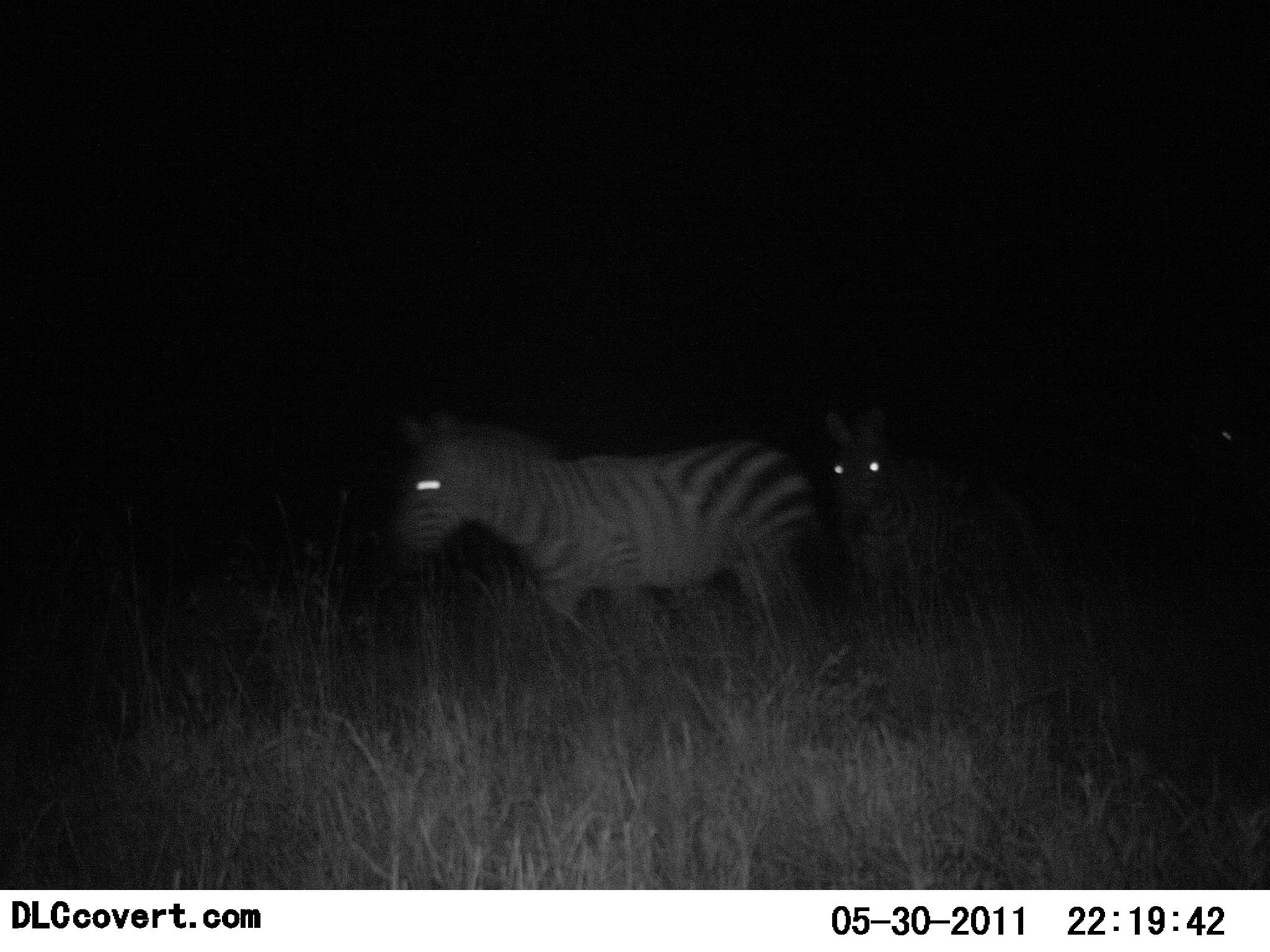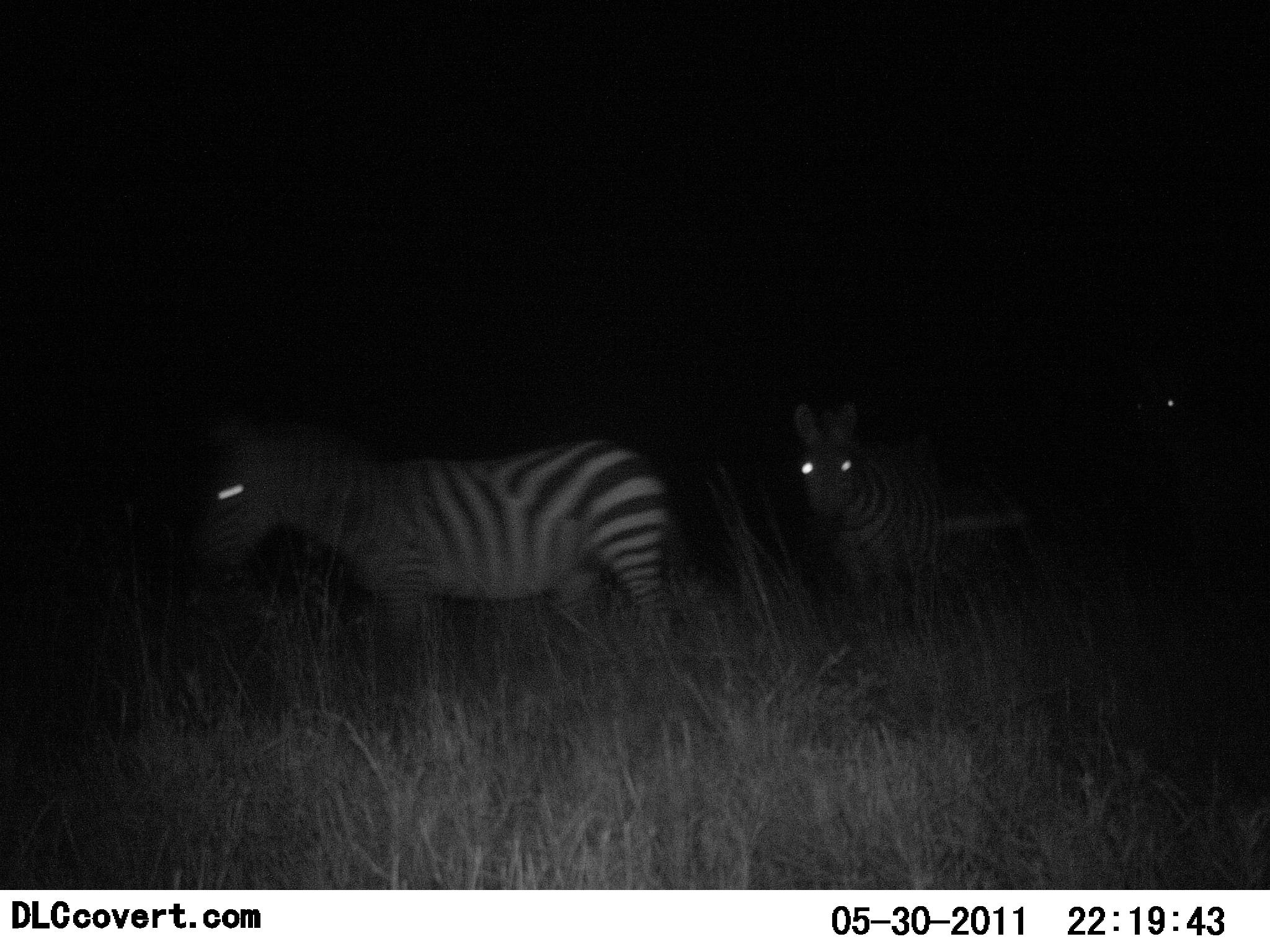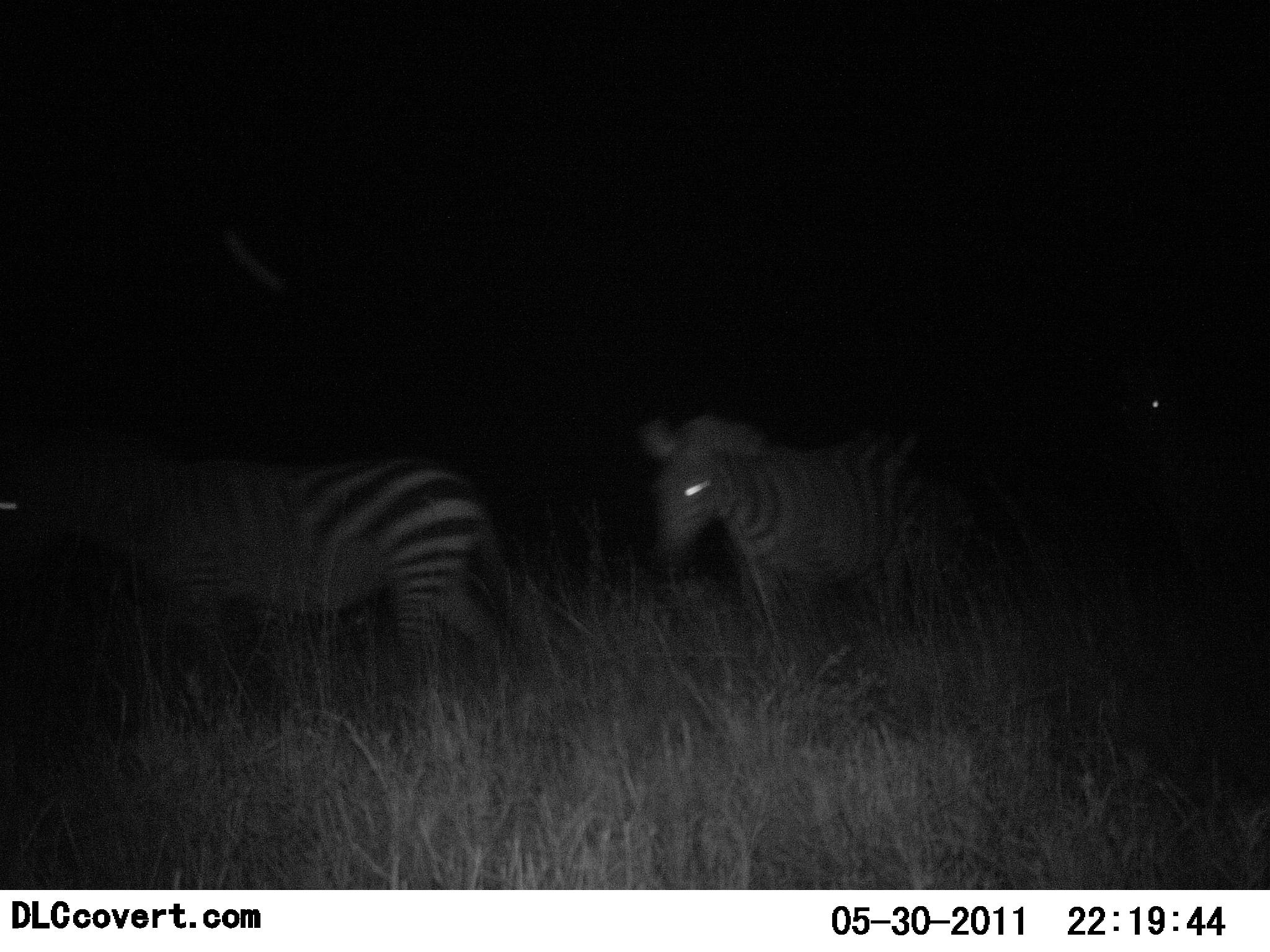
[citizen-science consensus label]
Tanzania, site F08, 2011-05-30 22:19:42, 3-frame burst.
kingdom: Animalia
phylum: Chordata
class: Mammalia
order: Perissodactyla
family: Equidae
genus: Equus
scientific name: Equus quagga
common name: plains zebra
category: zebra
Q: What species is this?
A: Zebra (plains zebra) (Equus quagga).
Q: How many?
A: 3.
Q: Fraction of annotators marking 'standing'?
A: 6%.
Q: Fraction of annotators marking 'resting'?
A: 0%.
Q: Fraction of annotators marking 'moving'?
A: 100%.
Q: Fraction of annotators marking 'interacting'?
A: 0%.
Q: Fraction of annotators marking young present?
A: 0%.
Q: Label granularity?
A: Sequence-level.